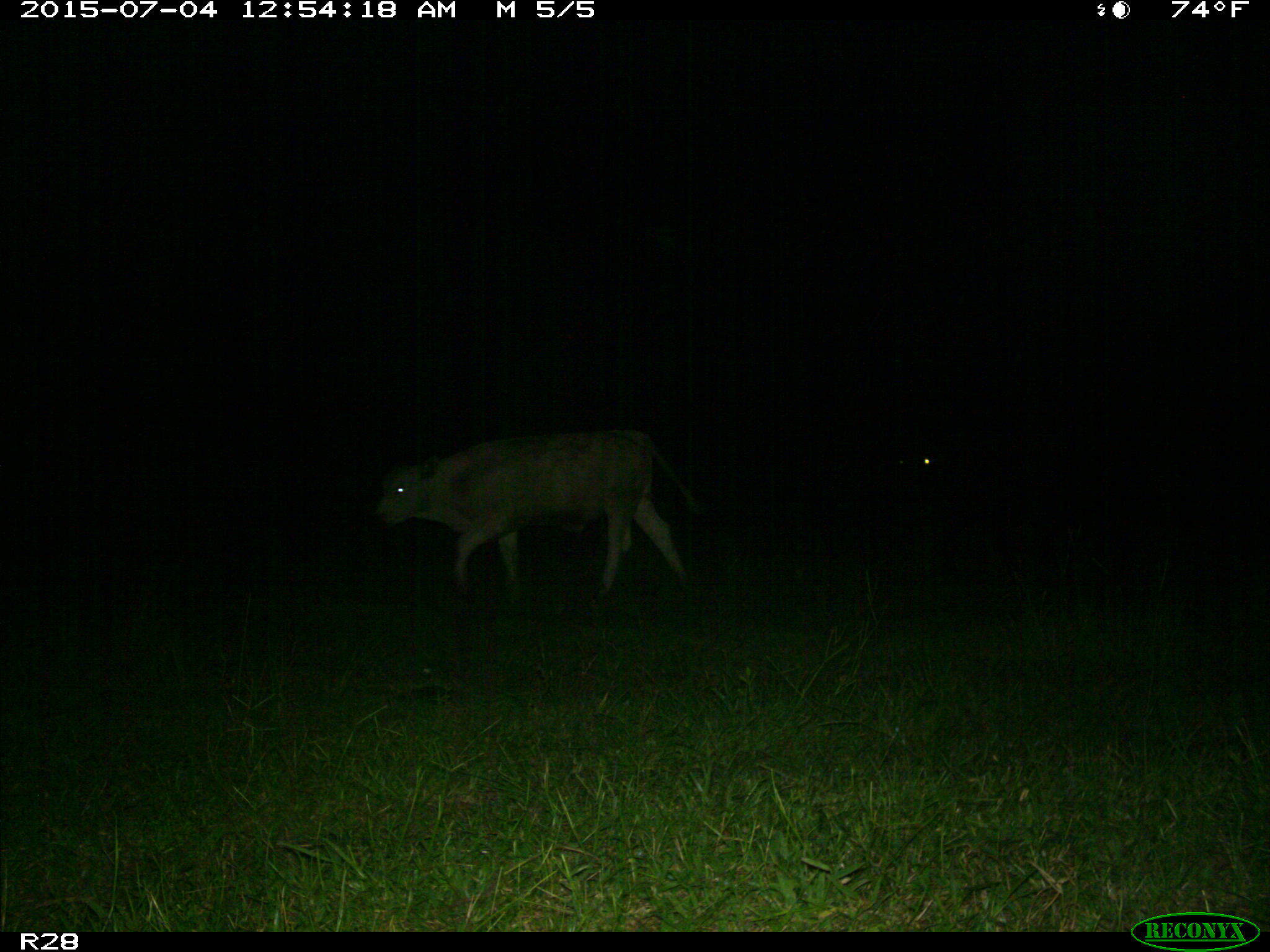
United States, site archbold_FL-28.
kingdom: Animalia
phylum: Chordata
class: Mammalia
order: Artiodactyla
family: Bovidae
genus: Bos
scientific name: Bos taurus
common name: domestic cow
Bos taurus (domestic cow).